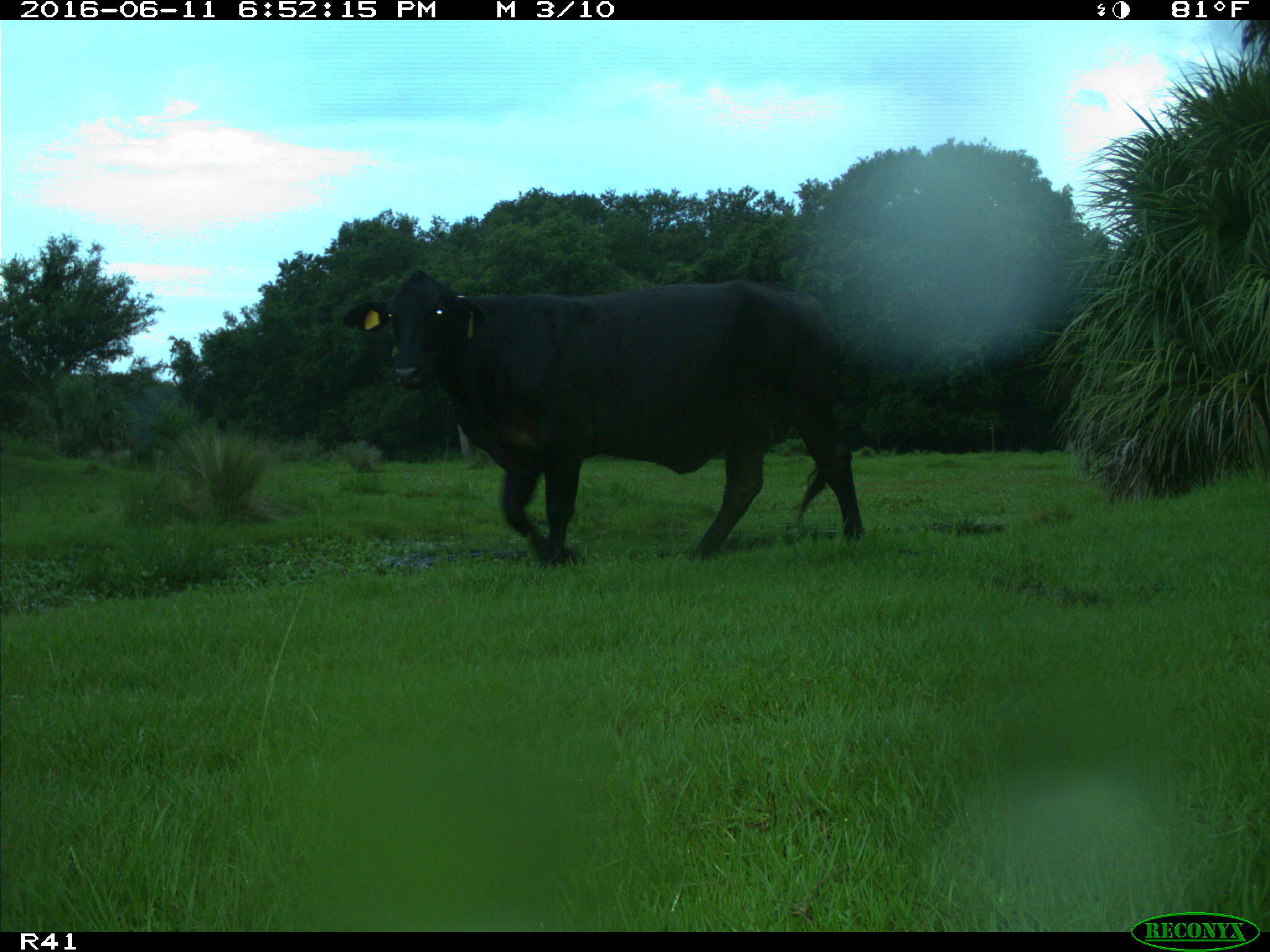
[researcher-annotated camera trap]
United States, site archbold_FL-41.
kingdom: Animalia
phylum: Chordata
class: Mammalia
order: Artiodactyla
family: Bovidae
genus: Bos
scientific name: Bos taurus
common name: domestic cow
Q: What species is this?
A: Bos taurus (domestic cow).